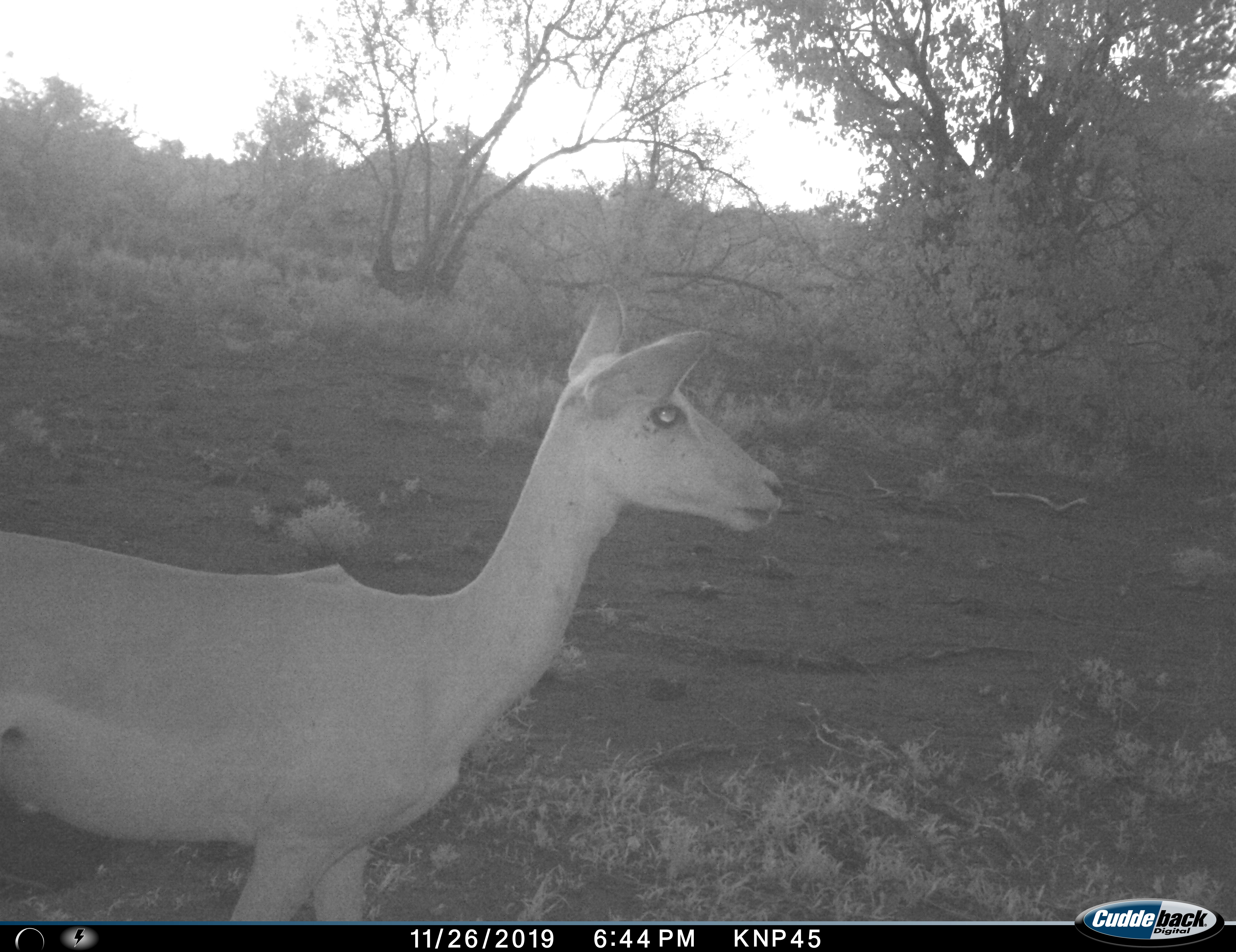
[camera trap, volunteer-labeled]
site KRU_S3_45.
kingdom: Animalia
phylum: Chordata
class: Mammalia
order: Artiodactyla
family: Bovidae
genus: Aepyceros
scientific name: Aepyceros melampus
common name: impala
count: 1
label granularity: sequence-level